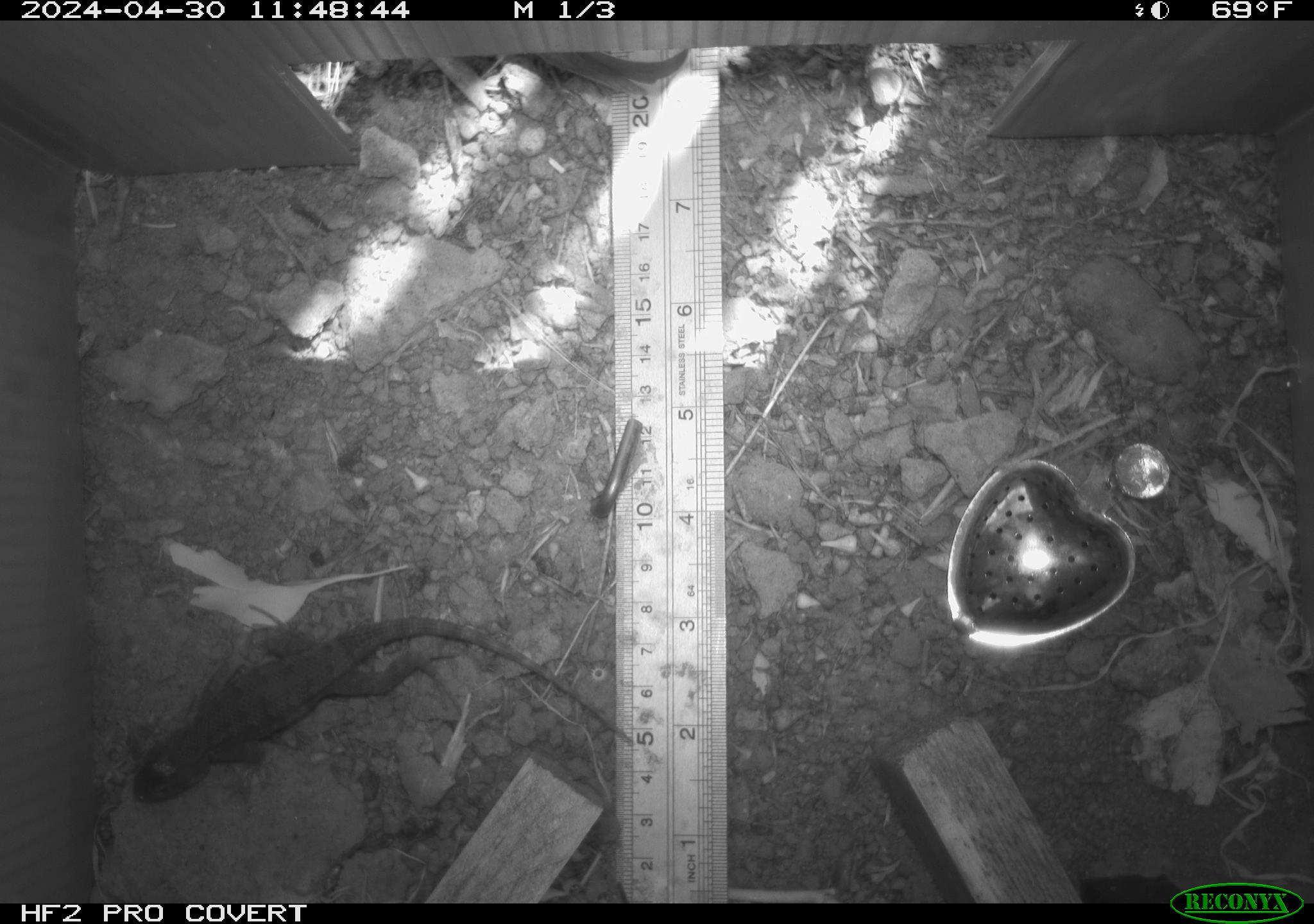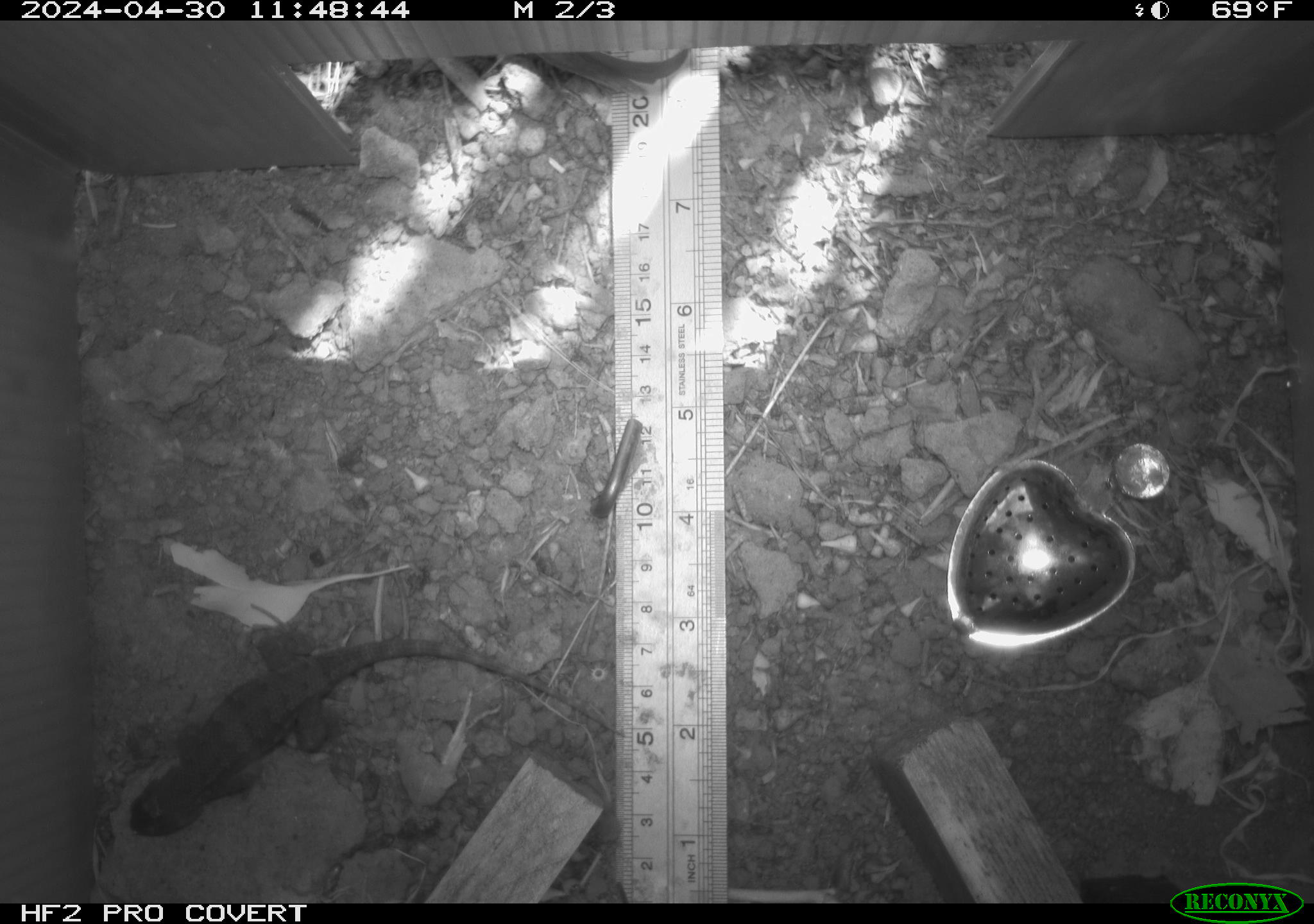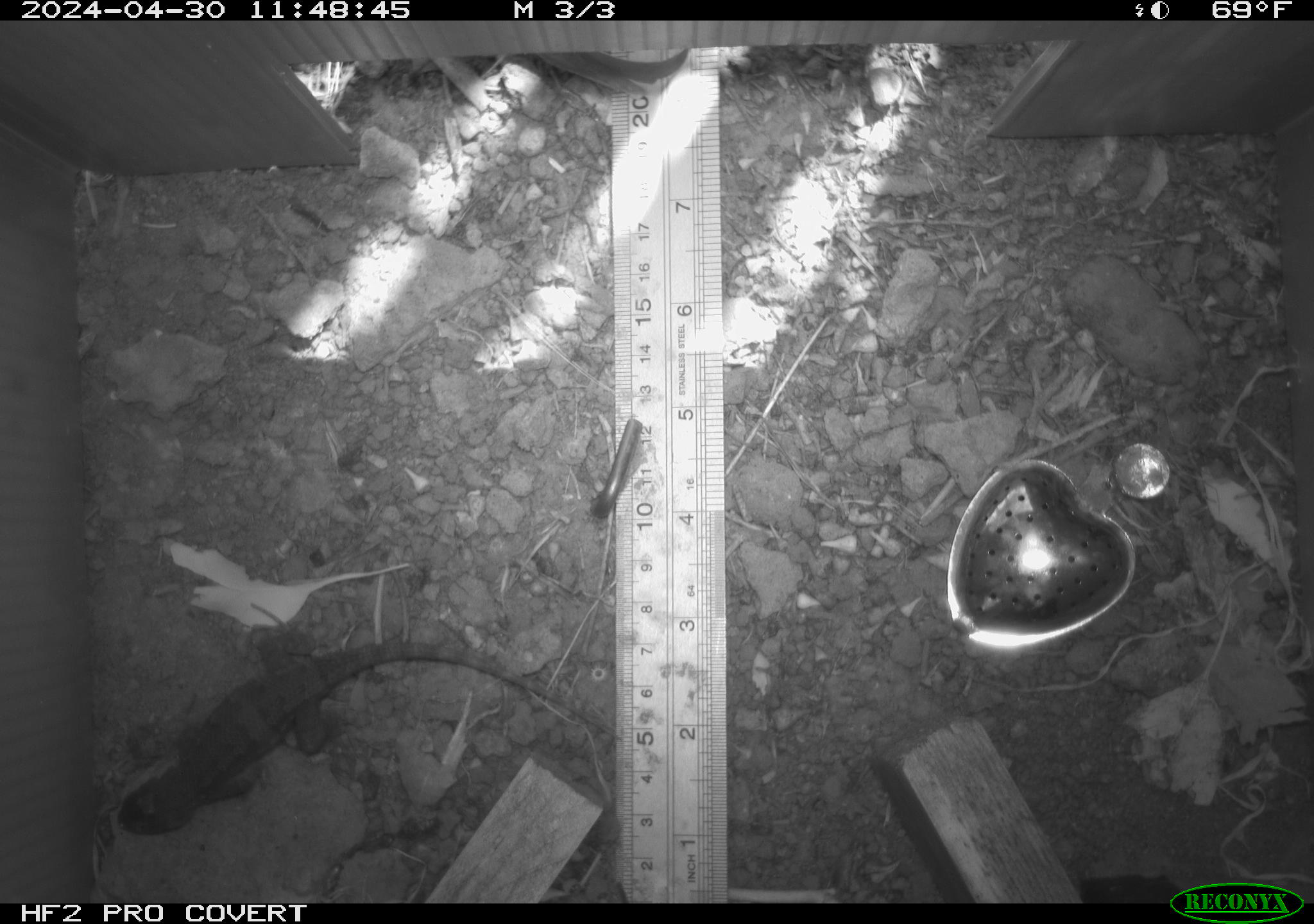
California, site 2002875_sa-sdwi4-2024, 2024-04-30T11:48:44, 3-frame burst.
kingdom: Animalia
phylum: Chordata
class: Reptilia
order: Squamata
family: Phrynosomatidae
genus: Sceloporus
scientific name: Sceloporus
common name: spiny lizards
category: sceloporus species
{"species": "sceloporus species (spiny lizards) (Sceloporus)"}